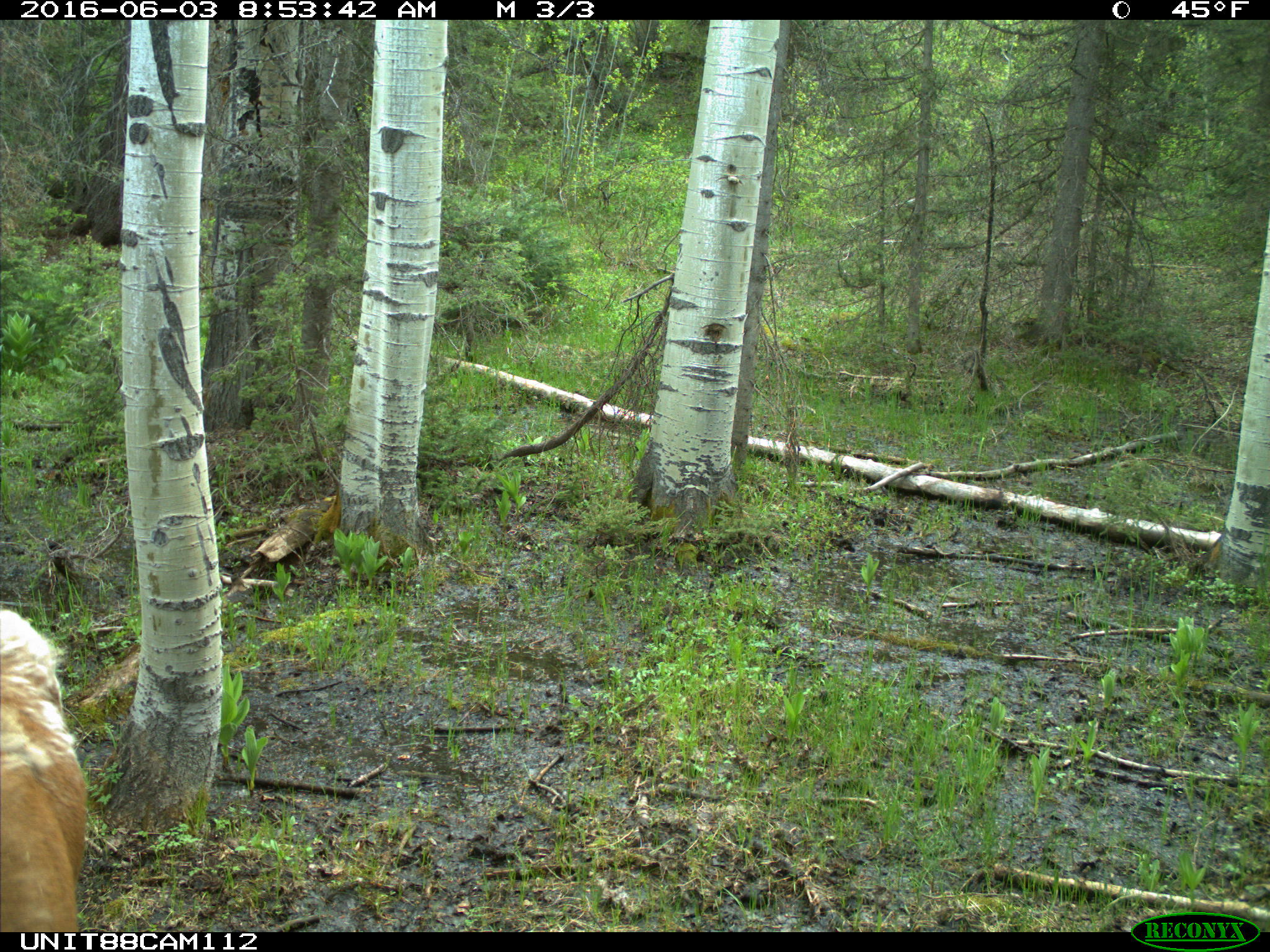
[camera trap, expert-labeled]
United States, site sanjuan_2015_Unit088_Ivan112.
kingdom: Animalia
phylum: Chordata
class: Mammalia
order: Artiodactyla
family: Cervidae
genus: Cervus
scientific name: Cervus elaphus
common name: red deer